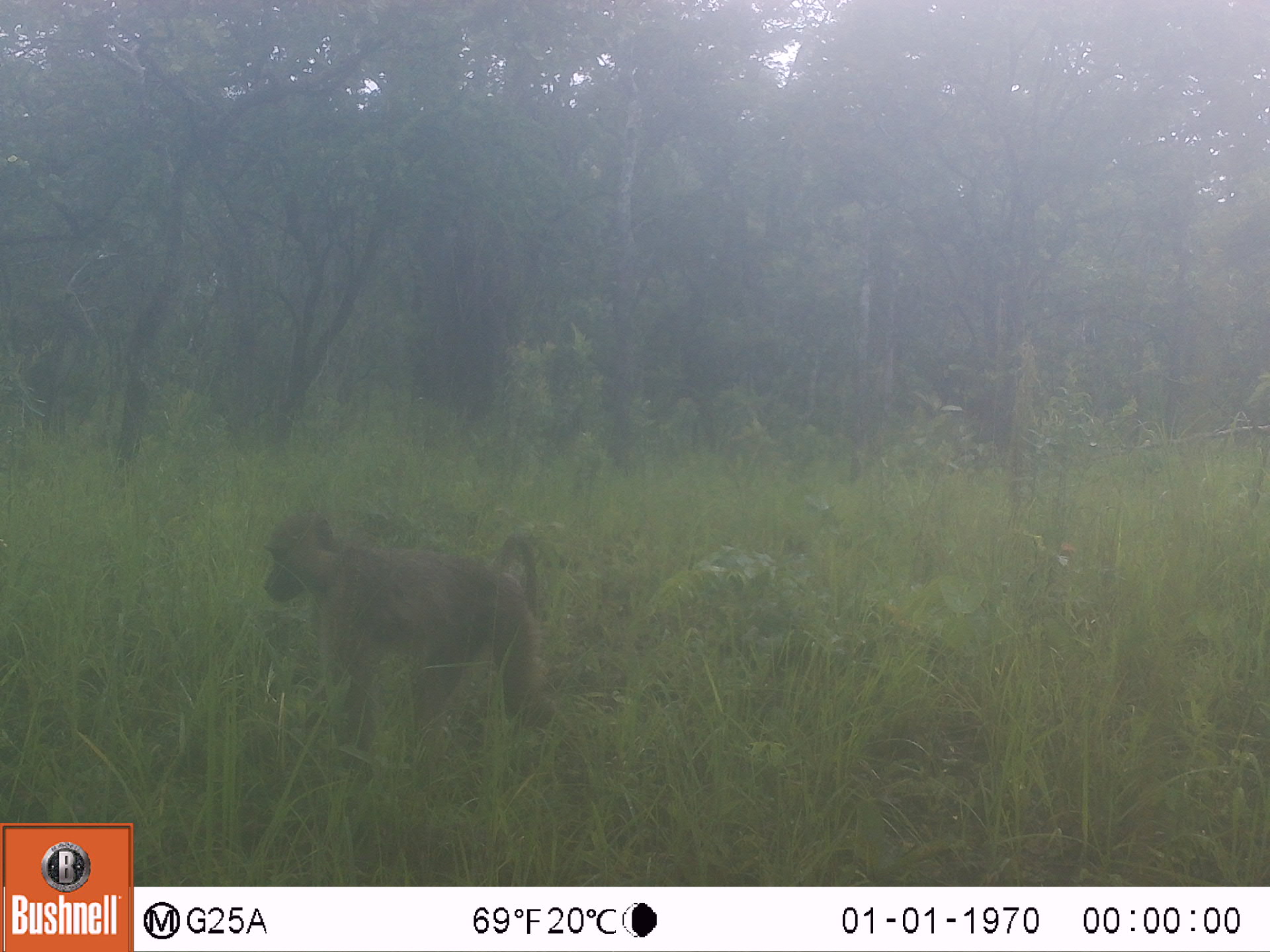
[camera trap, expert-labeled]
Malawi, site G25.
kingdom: Animalia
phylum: Chordata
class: Mammalia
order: Primates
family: Cercopithecidae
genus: Papio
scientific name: Papio cynocephalus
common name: yellow baboon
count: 1